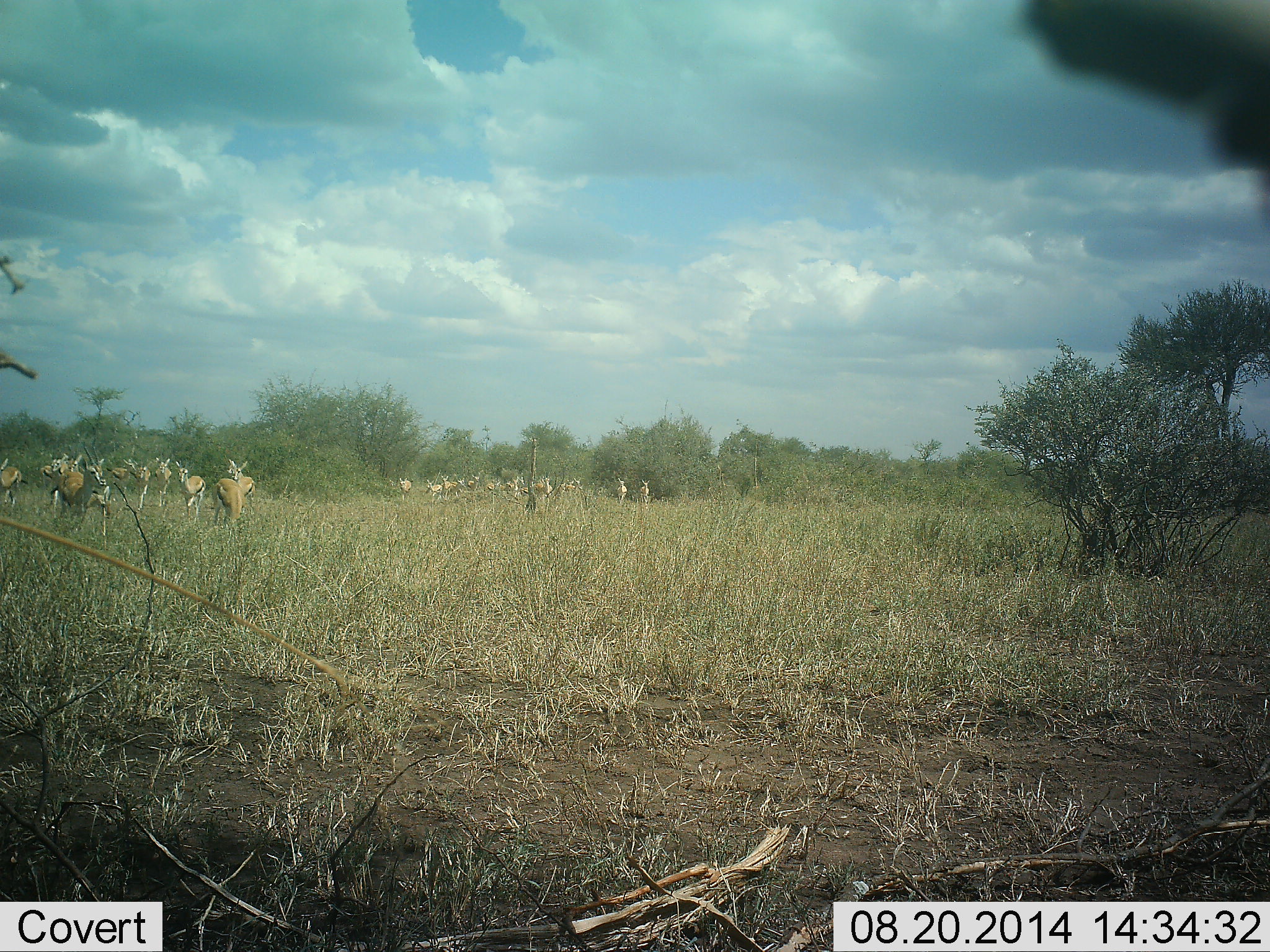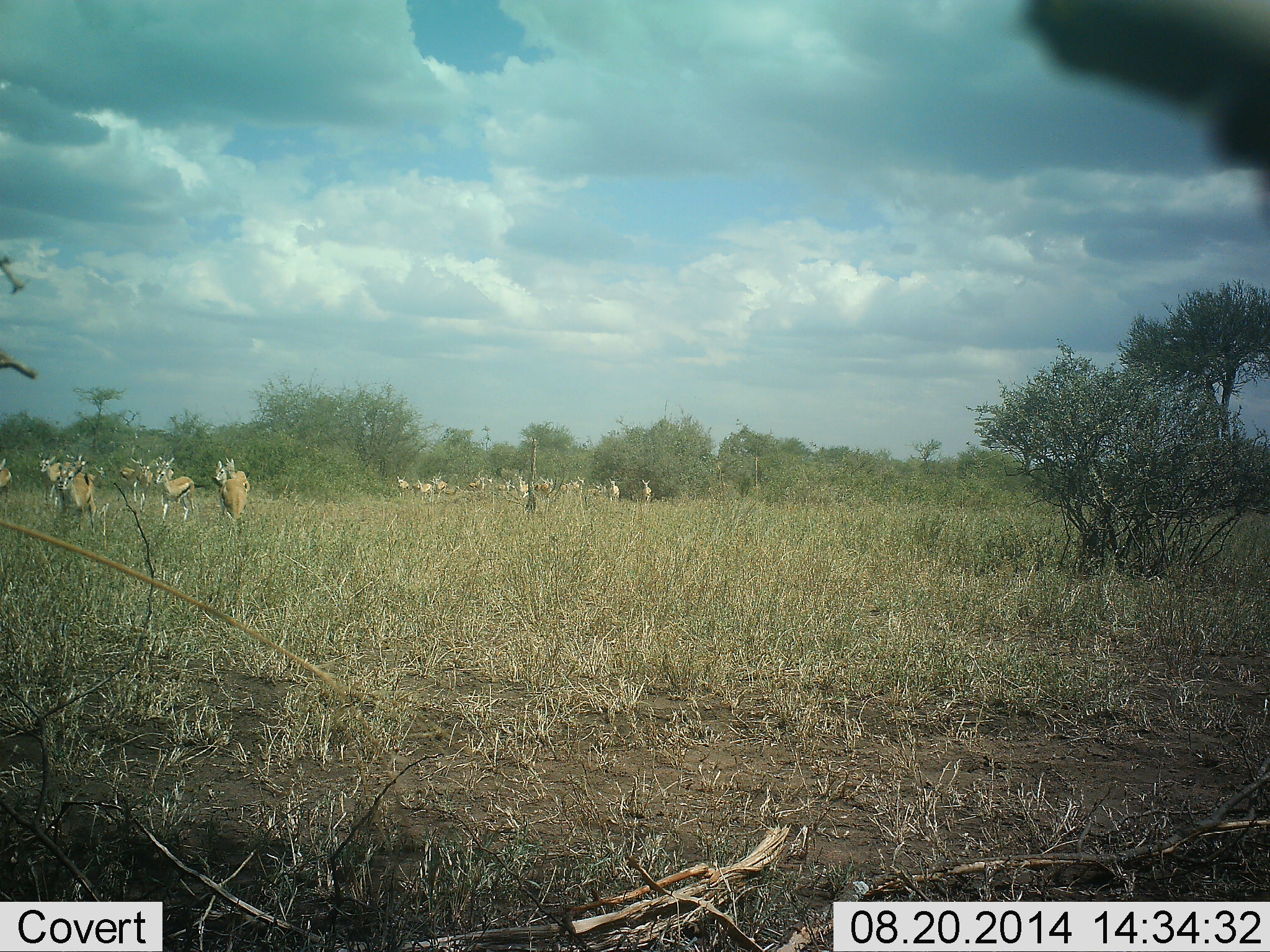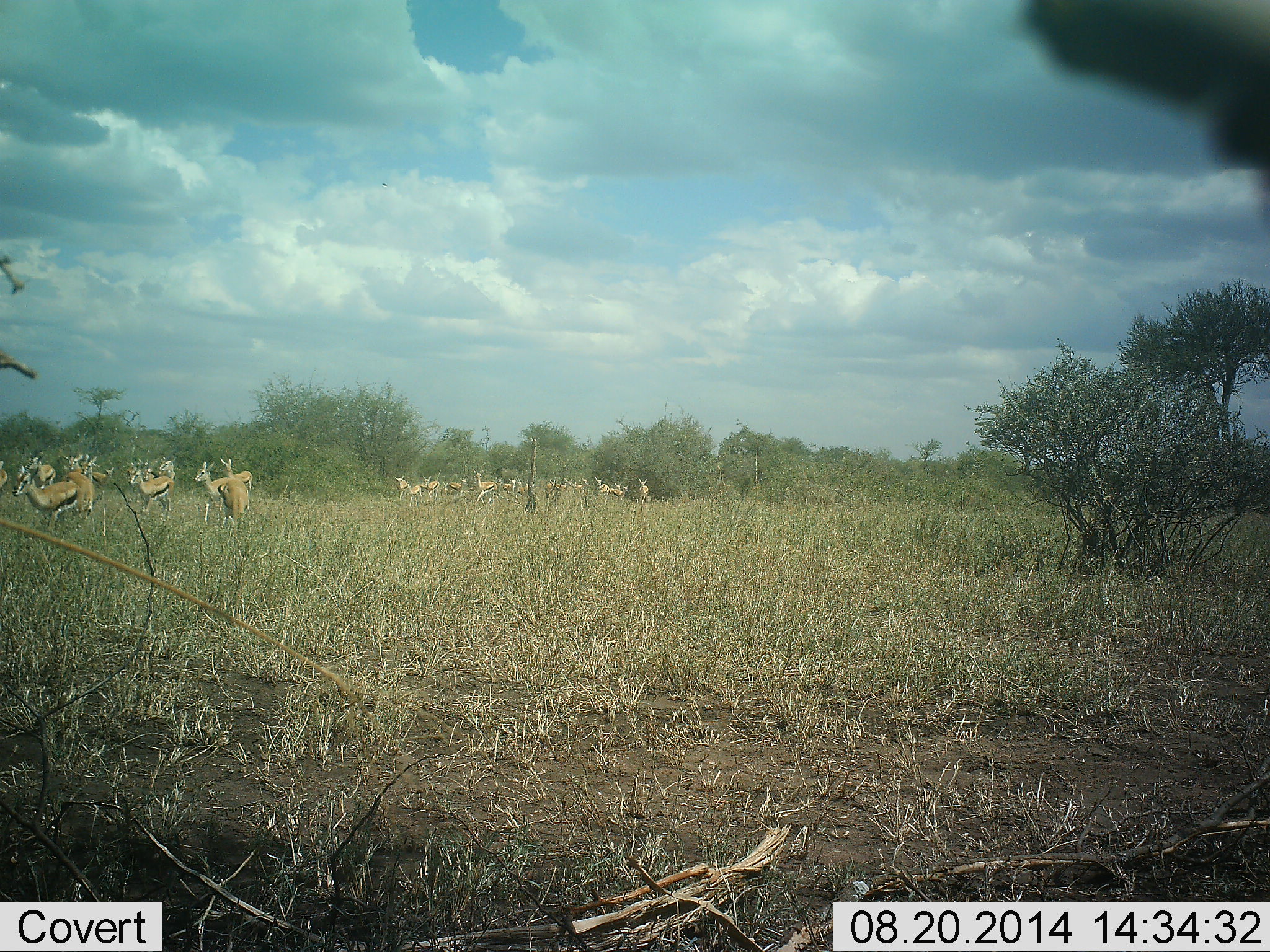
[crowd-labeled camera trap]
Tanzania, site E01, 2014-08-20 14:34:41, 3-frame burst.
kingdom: Animalia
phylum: Chordata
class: Mammalia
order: Artiodactyla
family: Bovidae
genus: Eudorcas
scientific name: Eudorcas thomsonii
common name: thomson's gazelle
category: gazellethomsons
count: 11-50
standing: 30%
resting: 0%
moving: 90%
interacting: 0%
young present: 0%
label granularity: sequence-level